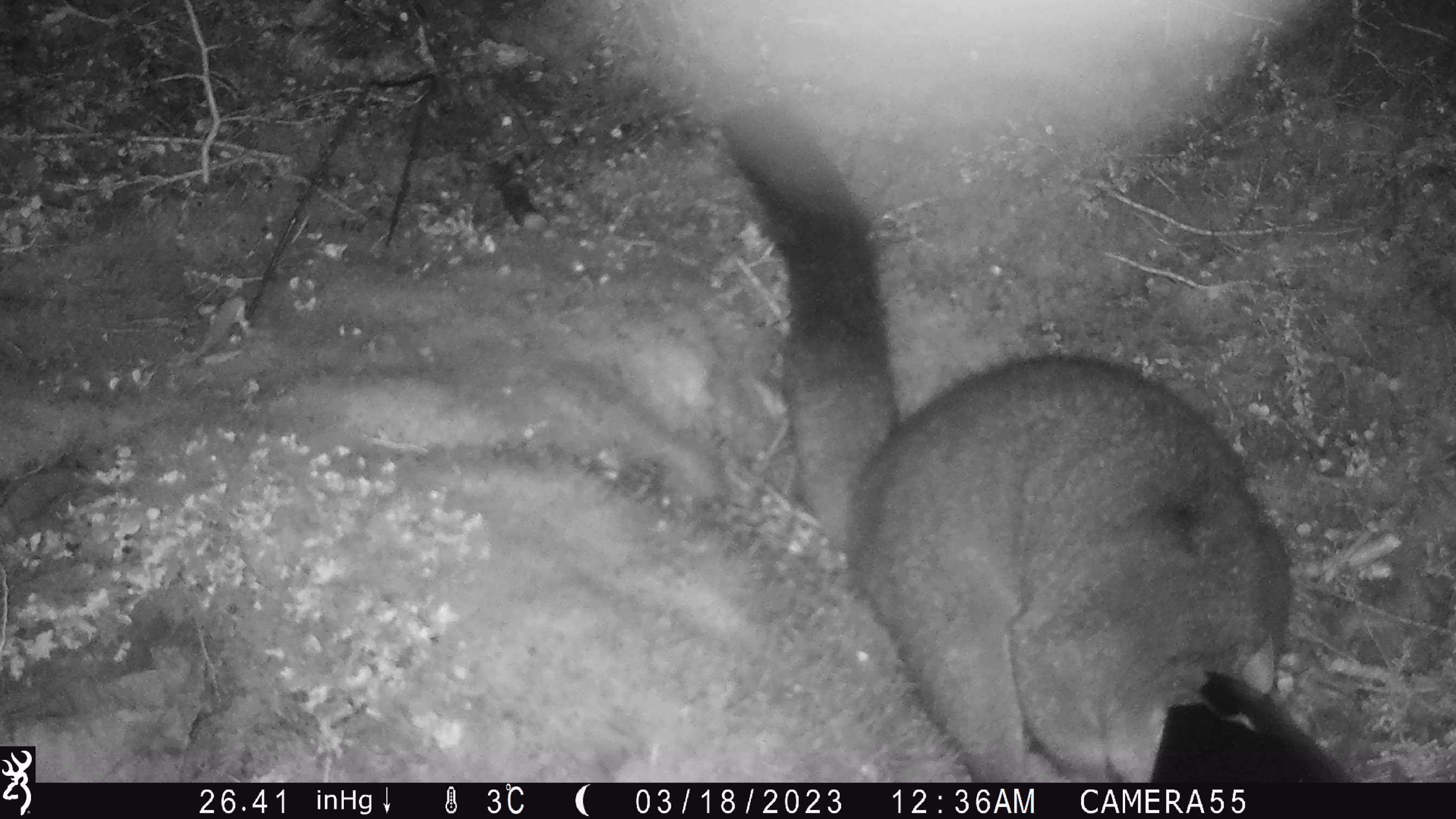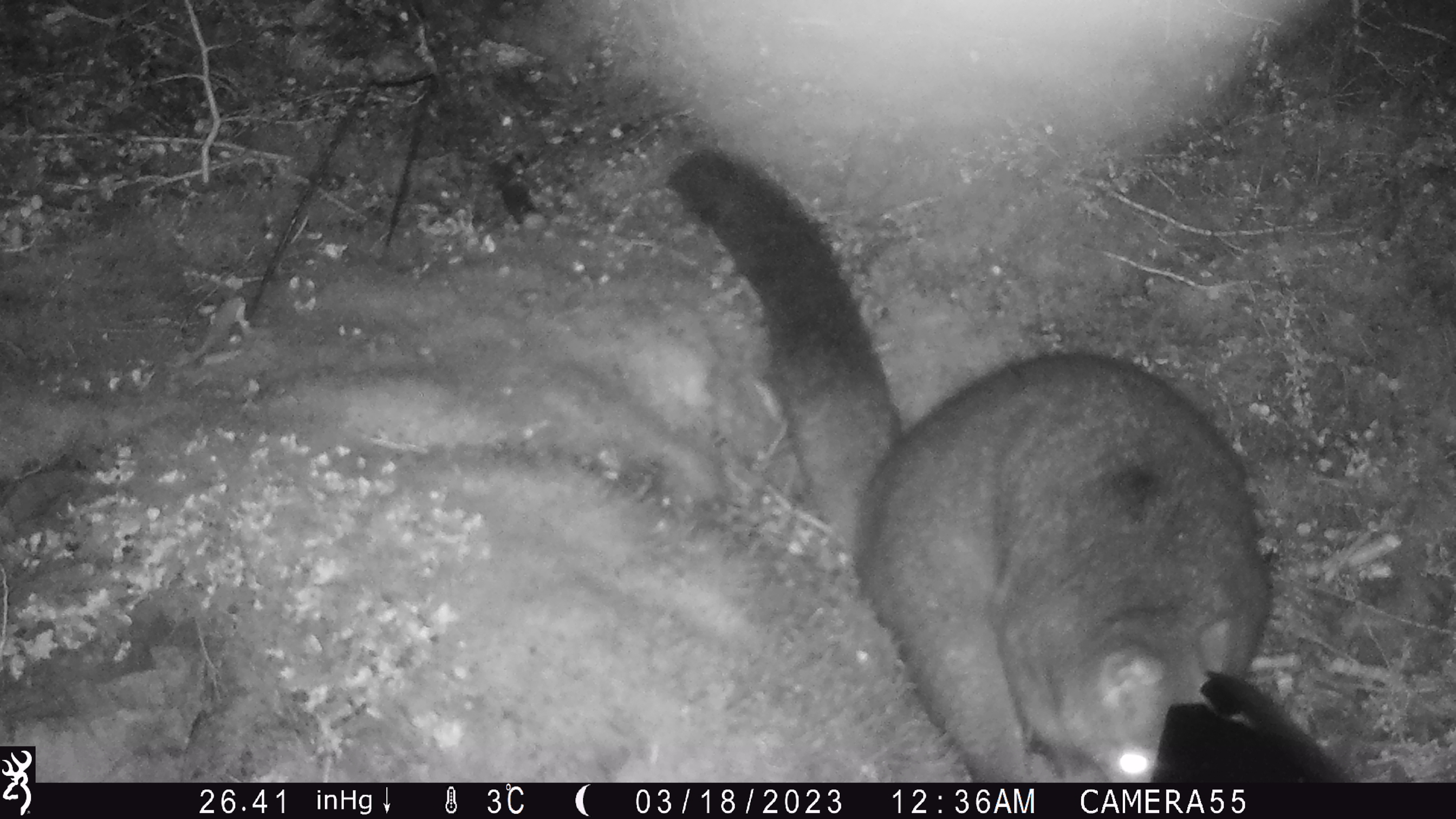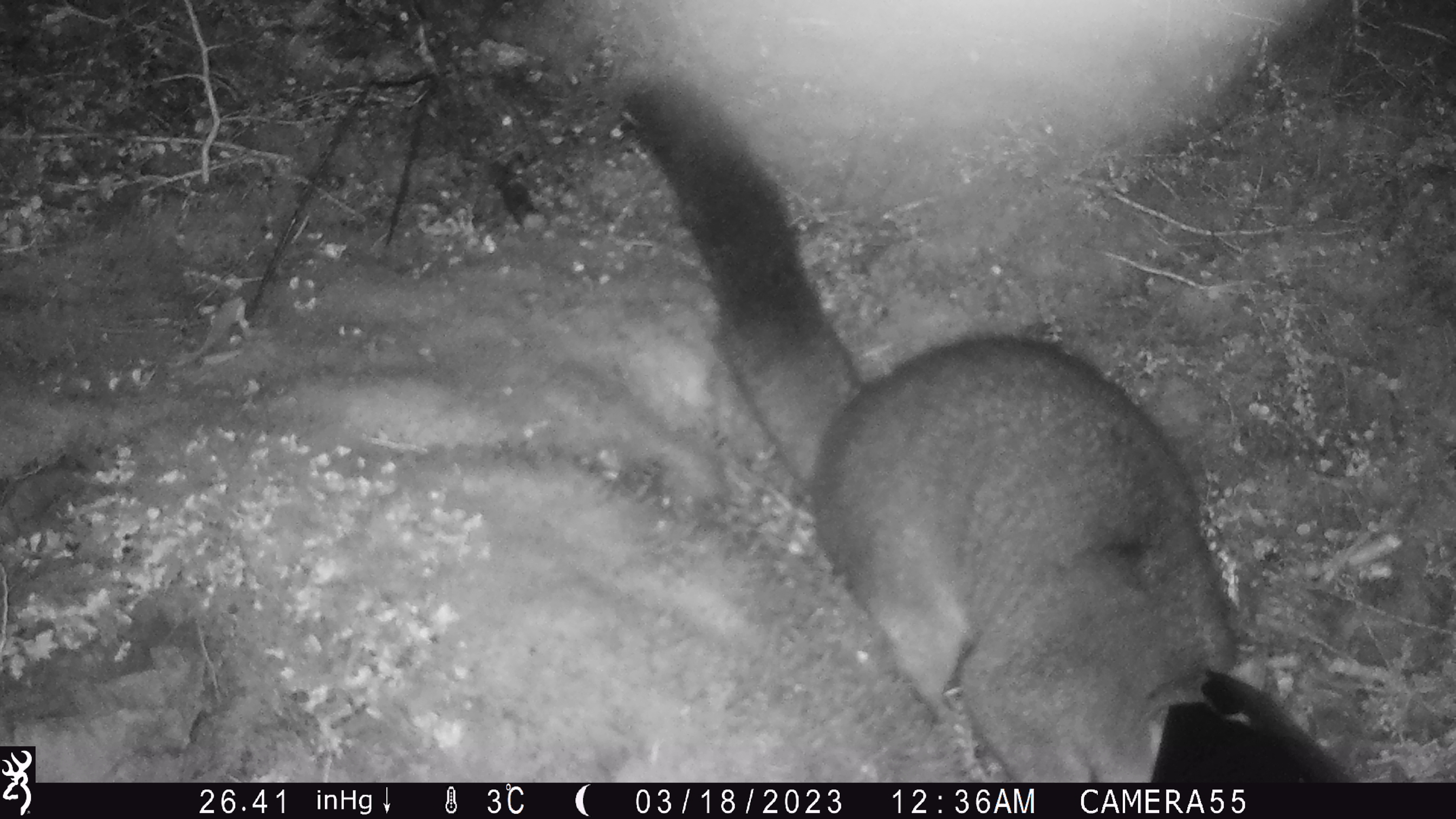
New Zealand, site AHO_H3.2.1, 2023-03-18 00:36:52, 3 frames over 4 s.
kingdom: Animalia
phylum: Chordata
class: Mammalia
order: Carnivora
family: Mustelidae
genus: Mustela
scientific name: Mustela erminea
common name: stoat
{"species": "stoat (Mustela erminea)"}